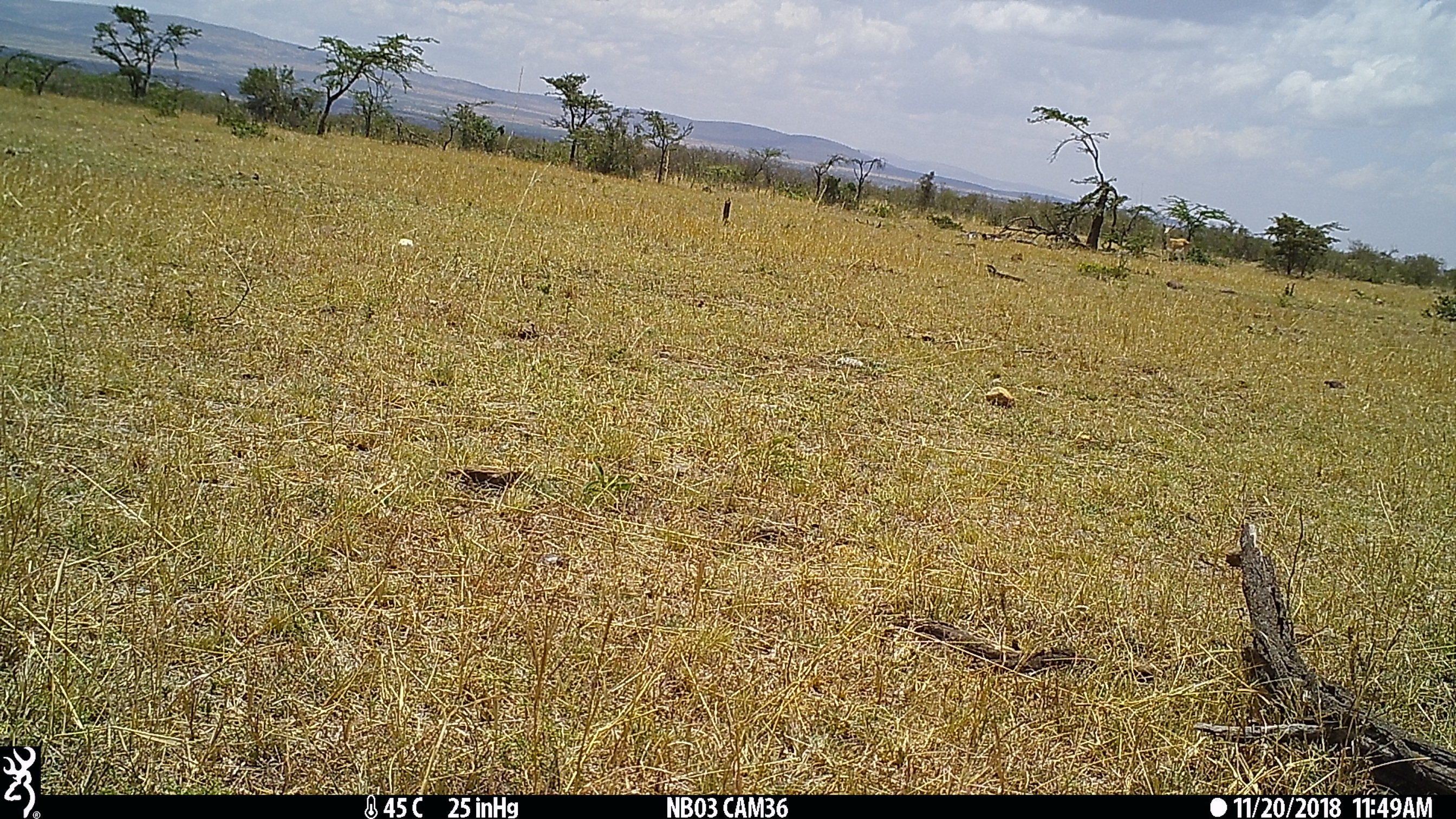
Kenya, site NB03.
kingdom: Animalia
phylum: Chordata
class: Mammalia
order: Artiodactyla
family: Bovidae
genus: Eudorcas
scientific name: Eudorcas thomsonii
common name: thomon's gazelle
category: gazelle thomsons